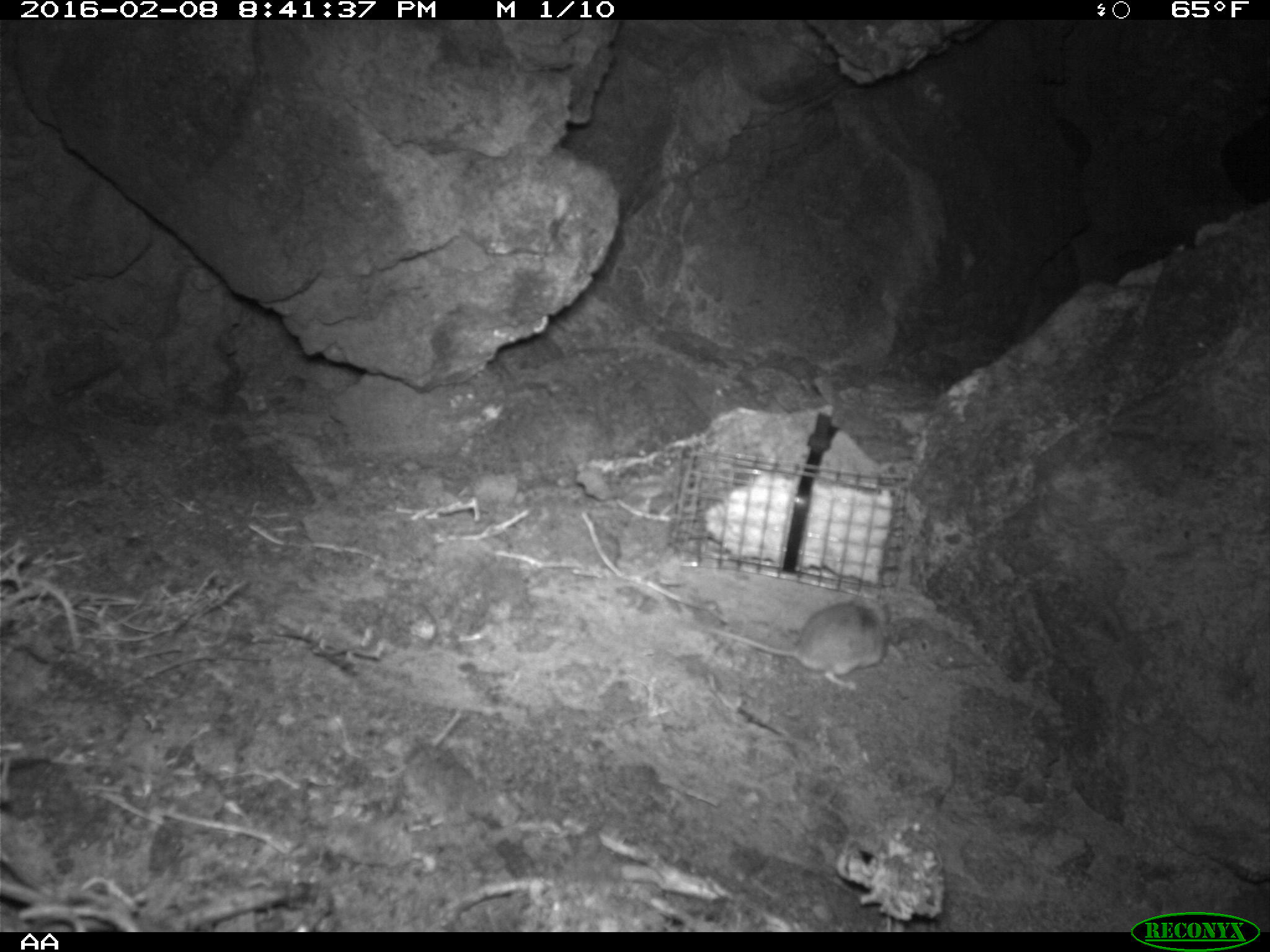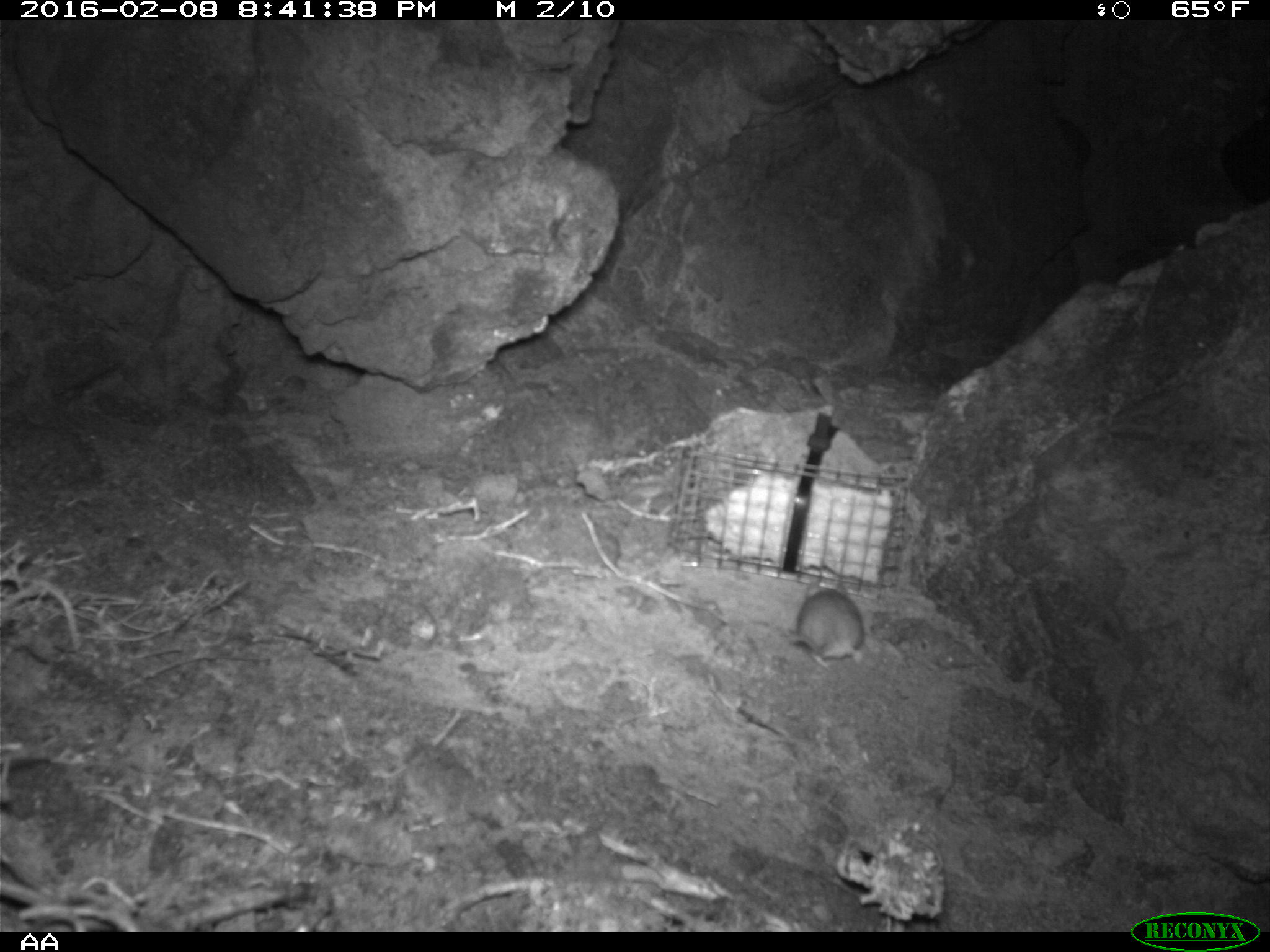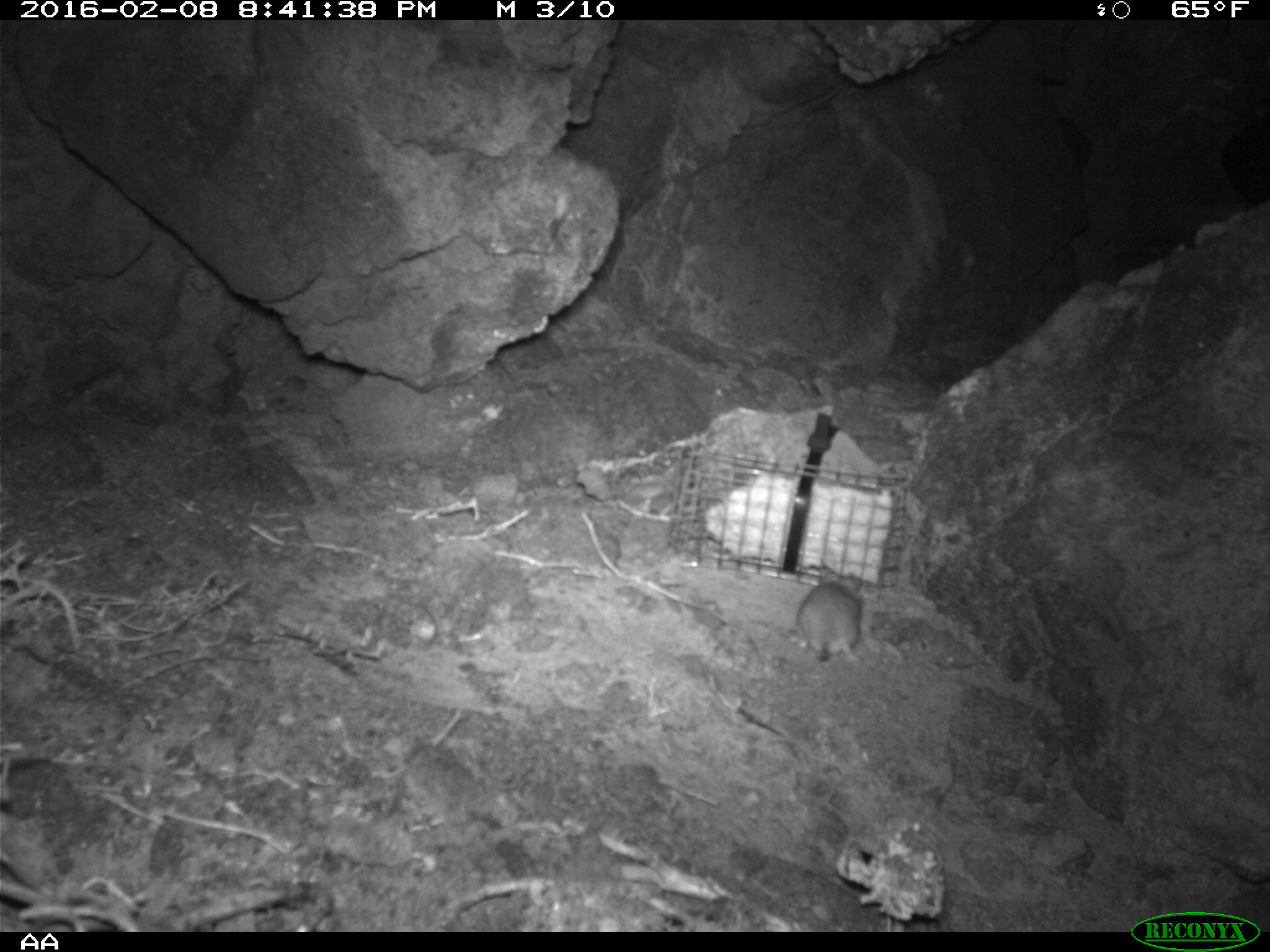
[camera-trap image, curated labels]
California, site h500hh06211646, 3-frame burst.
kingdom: Animalia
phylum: Chordata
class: Mammalia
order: Rodentia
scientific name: Rodentia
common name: rodent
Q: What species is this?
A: Rodent (Rodentia).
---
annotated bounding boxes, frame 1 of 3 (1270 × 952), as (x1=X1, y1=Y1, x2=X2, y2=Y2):
rodent: (x1=718, y1=589, x2=891, y2=692)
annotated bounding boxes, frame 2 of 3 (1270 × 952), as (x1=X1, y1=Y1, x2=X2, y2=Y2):
rodent: (x1=790, y1=581, x2=863, y2=670)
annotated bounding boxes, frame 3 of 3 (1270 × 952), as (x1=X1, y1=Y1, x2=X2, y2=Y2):
rodent: (x1=789, y1=566, x2=862, y2=661)